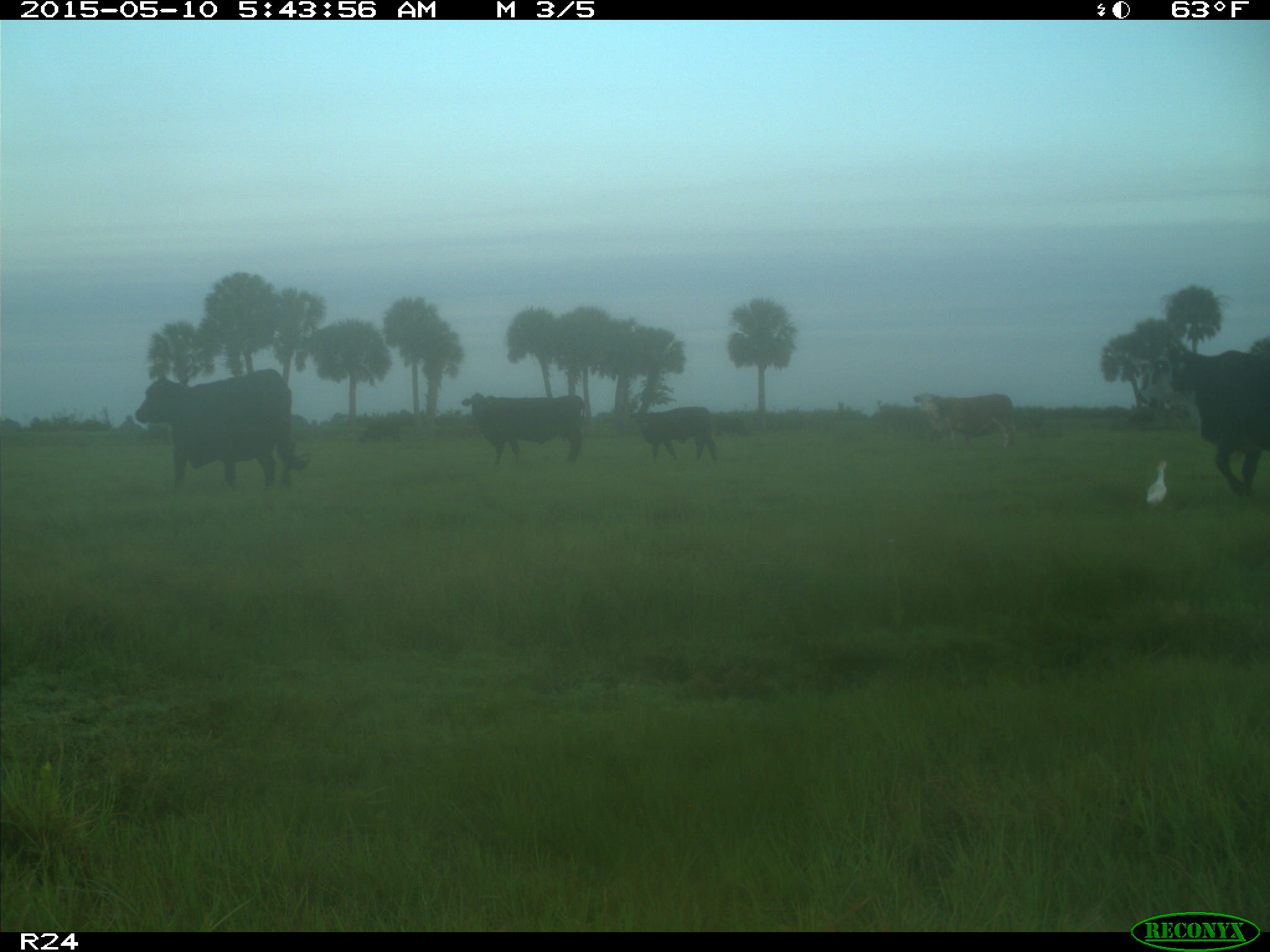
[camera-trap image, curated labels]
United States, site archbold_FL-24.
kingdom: Animalia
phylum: Chordata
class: Mammalia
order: Artiodactyla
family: Bovidae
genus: Bos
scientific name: Bos taurus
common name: domestic cow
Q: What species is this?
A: Bos taurus (domestic cow).